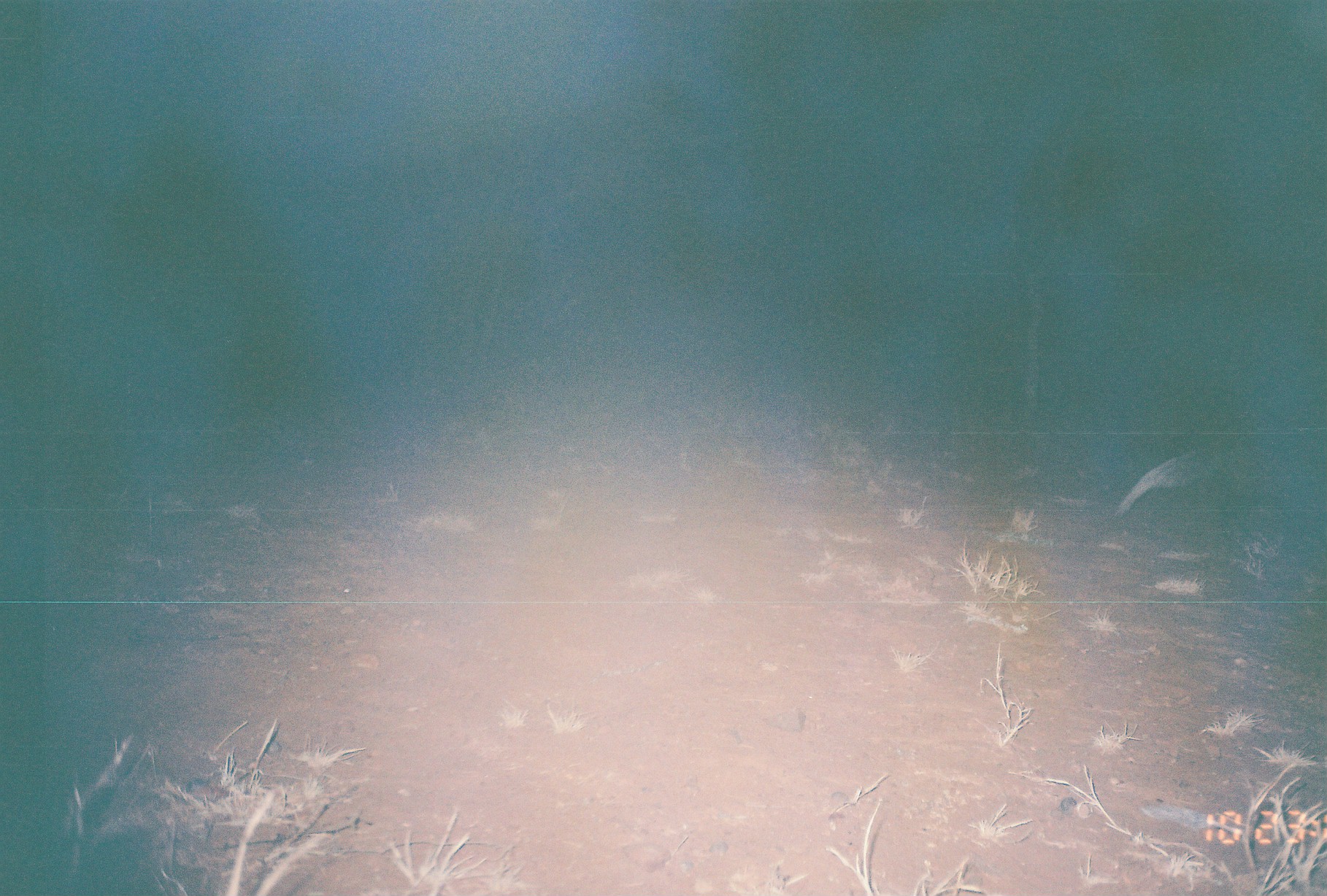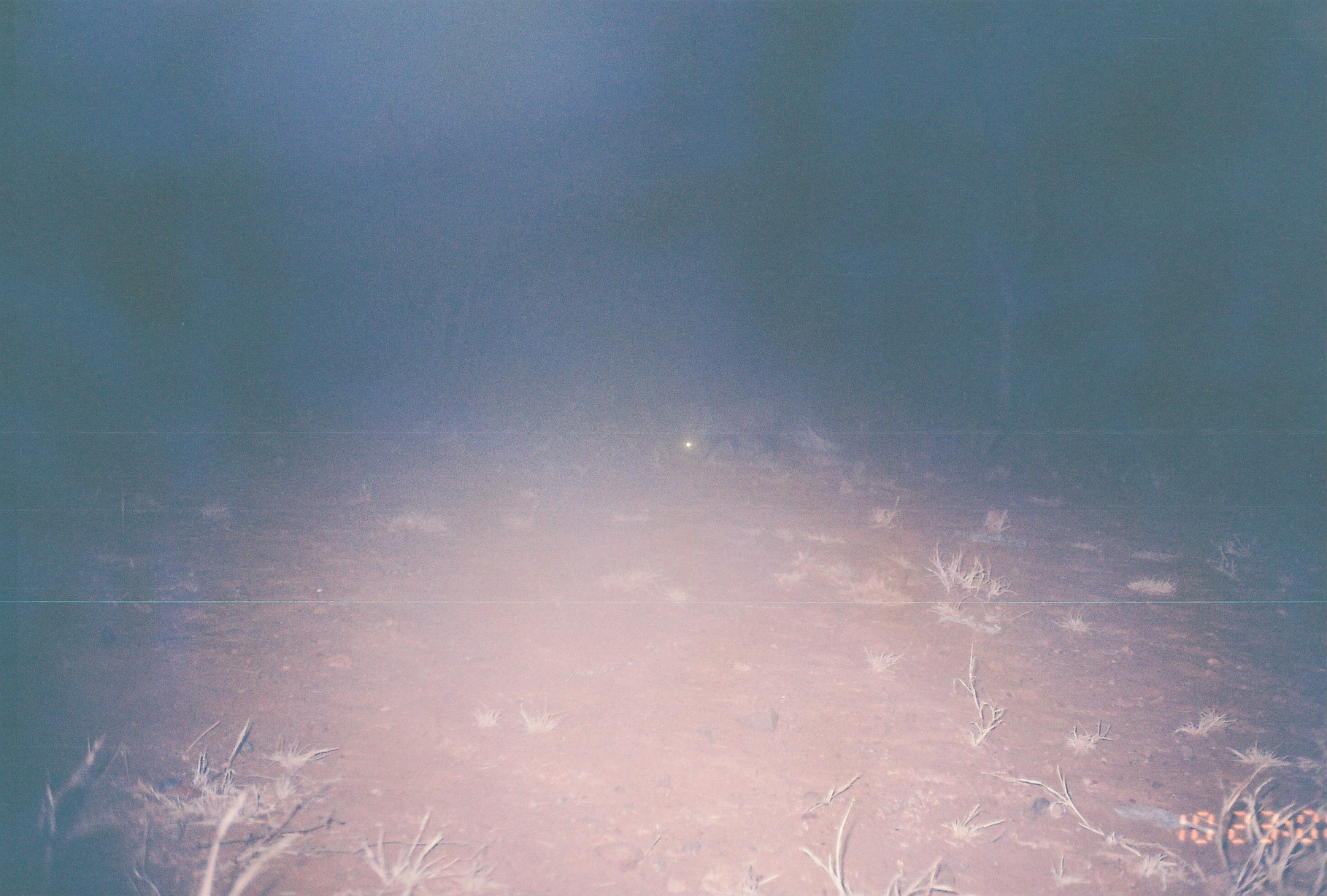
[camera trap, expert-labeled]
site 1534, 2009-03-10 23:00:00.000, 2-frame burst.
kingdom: Animalia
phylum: Chordata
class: Mammalia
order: Carnivora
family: Herpestidae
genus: Ichneumia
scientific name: Ichneumia albicauda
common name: white-tailed mongoose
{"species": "Ichneumia albicauda (white-tailed mongoose)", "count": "1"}